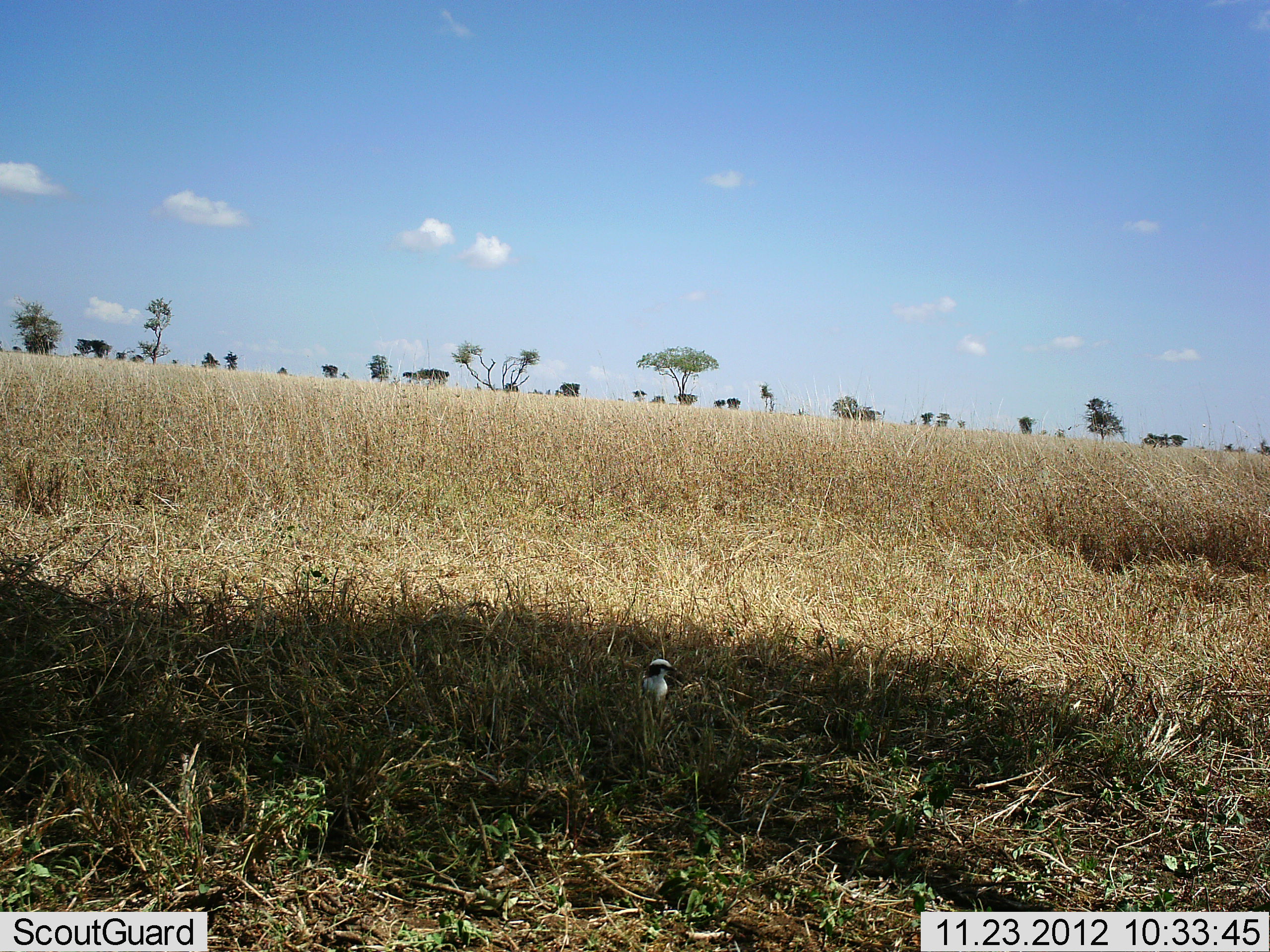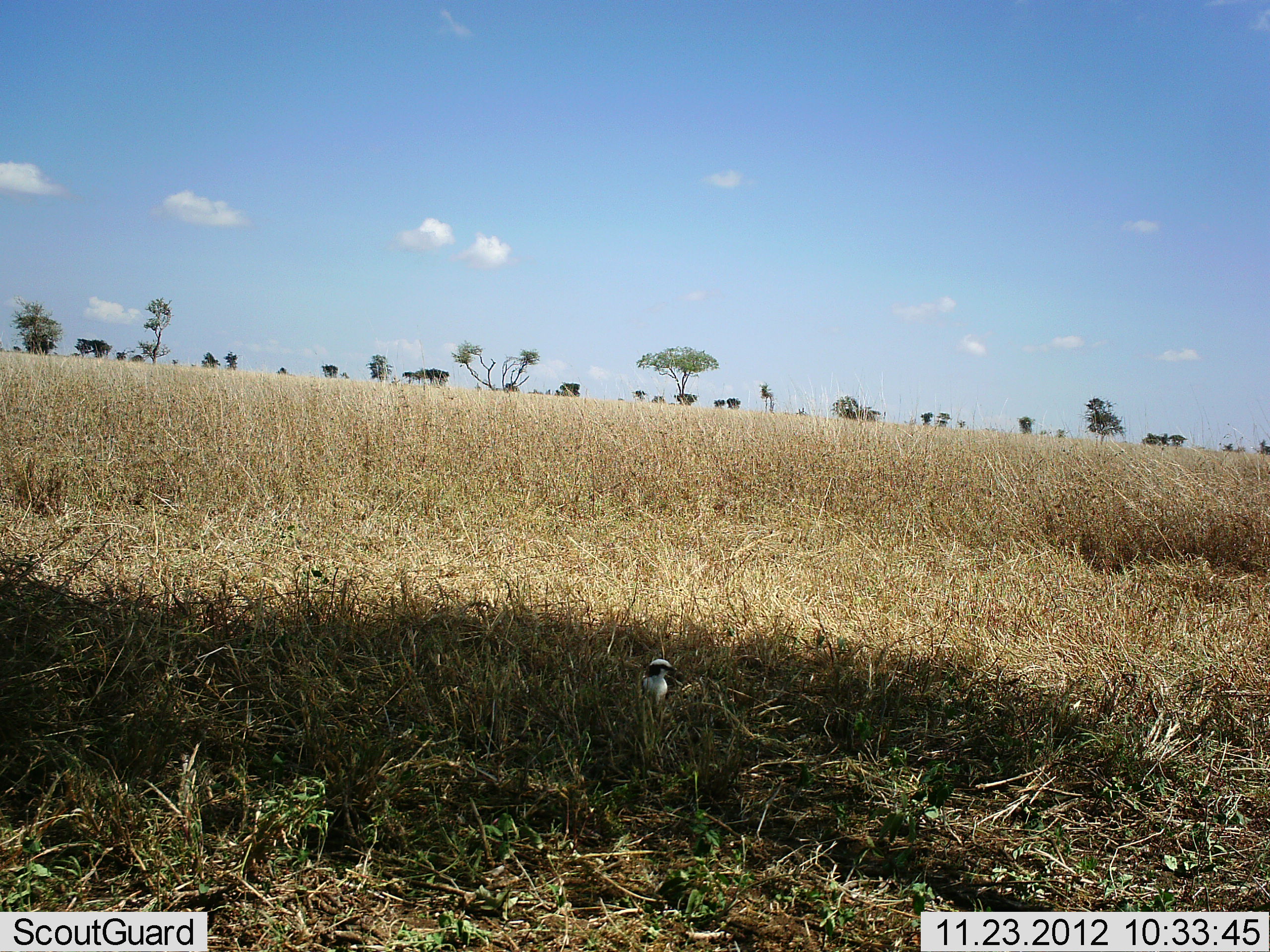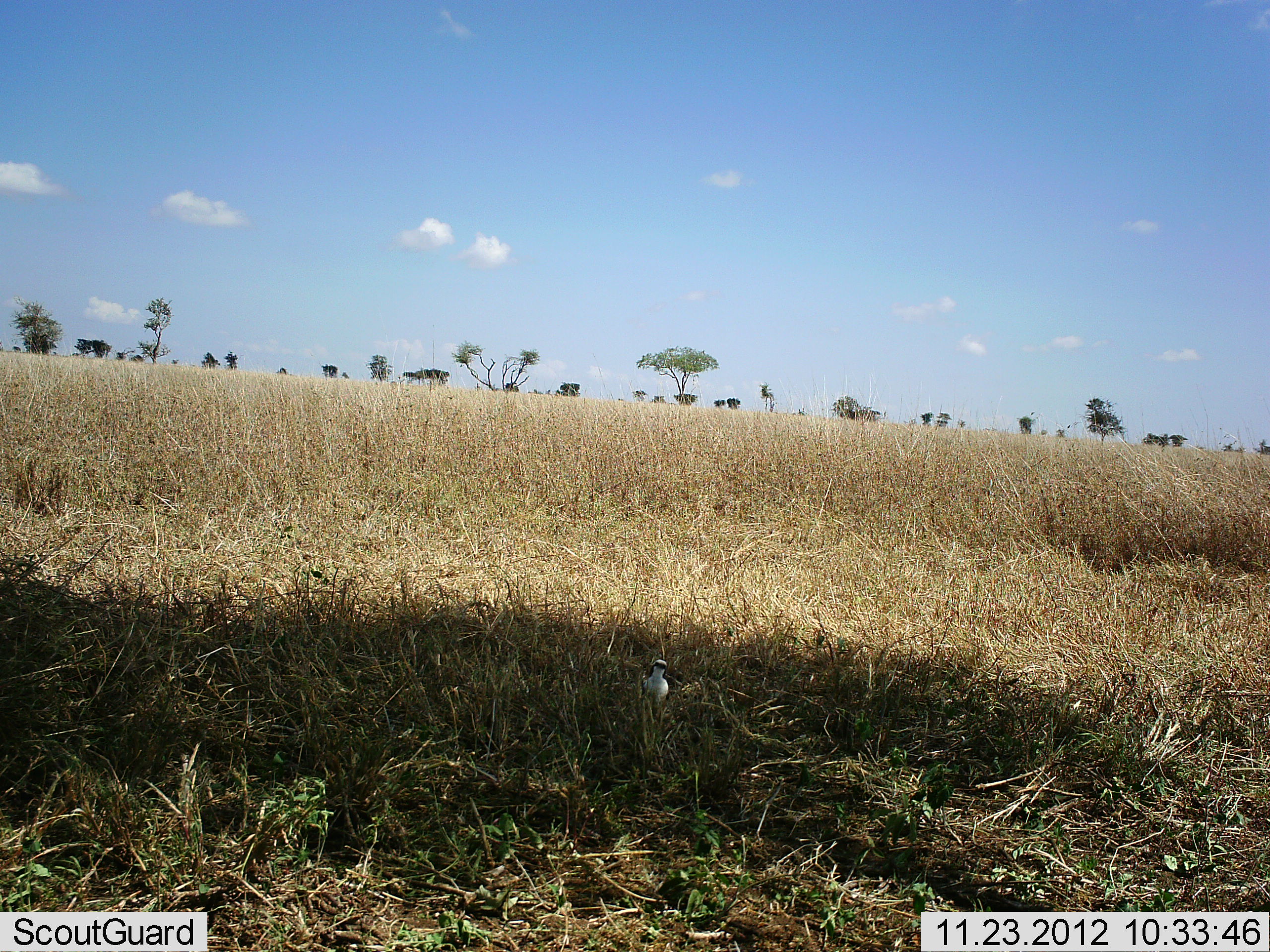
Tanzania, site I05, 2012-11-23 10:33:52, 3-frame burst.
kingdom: Animalia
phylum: Chordata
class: Aves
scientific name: Aves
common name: bird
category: otherbird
Otherbird (bird) (Aves), count 1. Behavior (volunteer vote fractions): standing 82%, resting 15%, moving 3%, interacting 0%. Young present (vote fraction): 0%. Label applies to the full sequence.